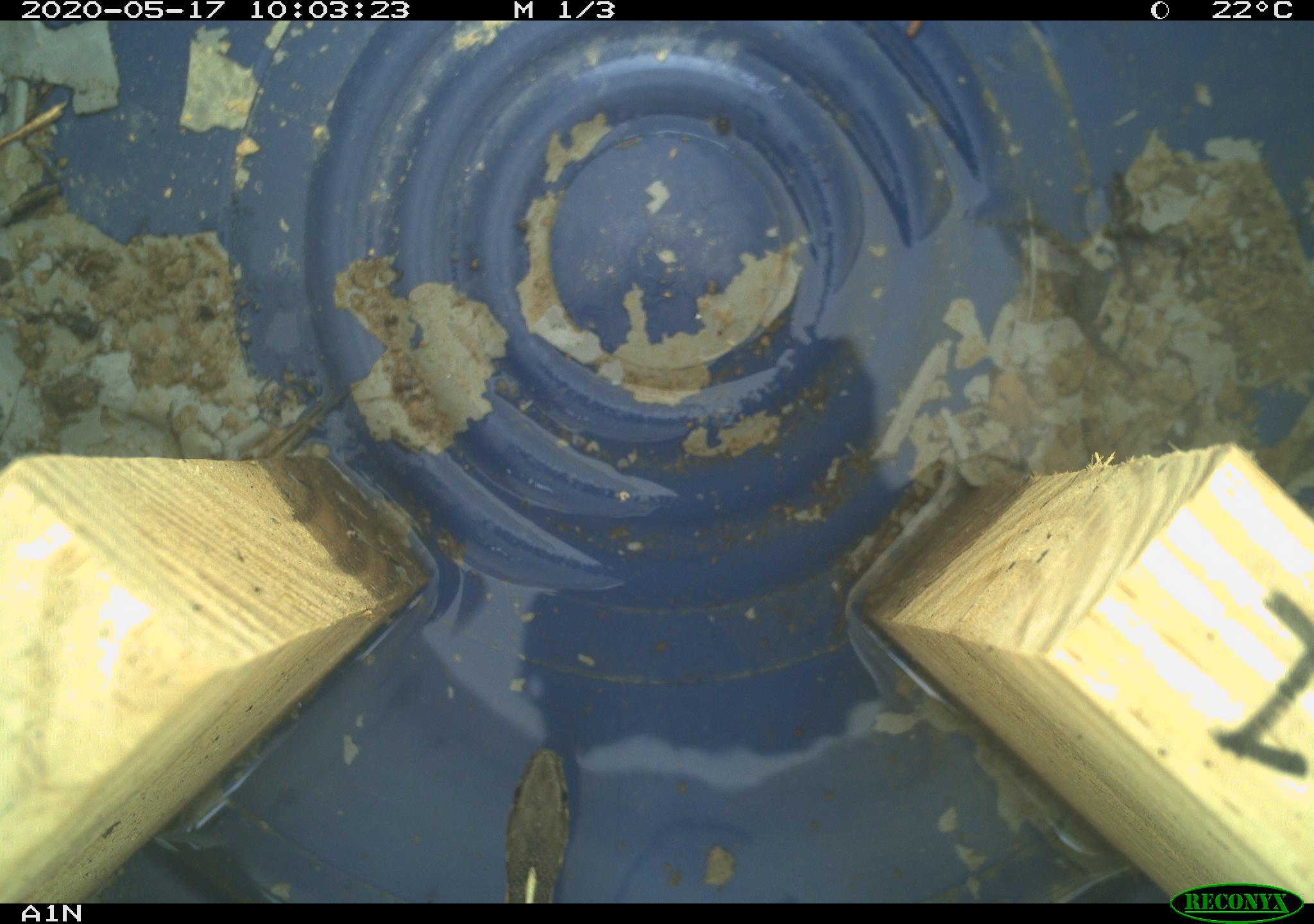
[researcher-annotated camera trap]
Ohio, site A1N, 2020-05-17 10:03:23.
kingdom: Animalia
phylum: Chordata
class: Reptilia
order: Squamata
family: Colubridae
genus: Thamnophis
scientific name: Thamnophis sirtalis sirtalis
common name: eastern gartersnake